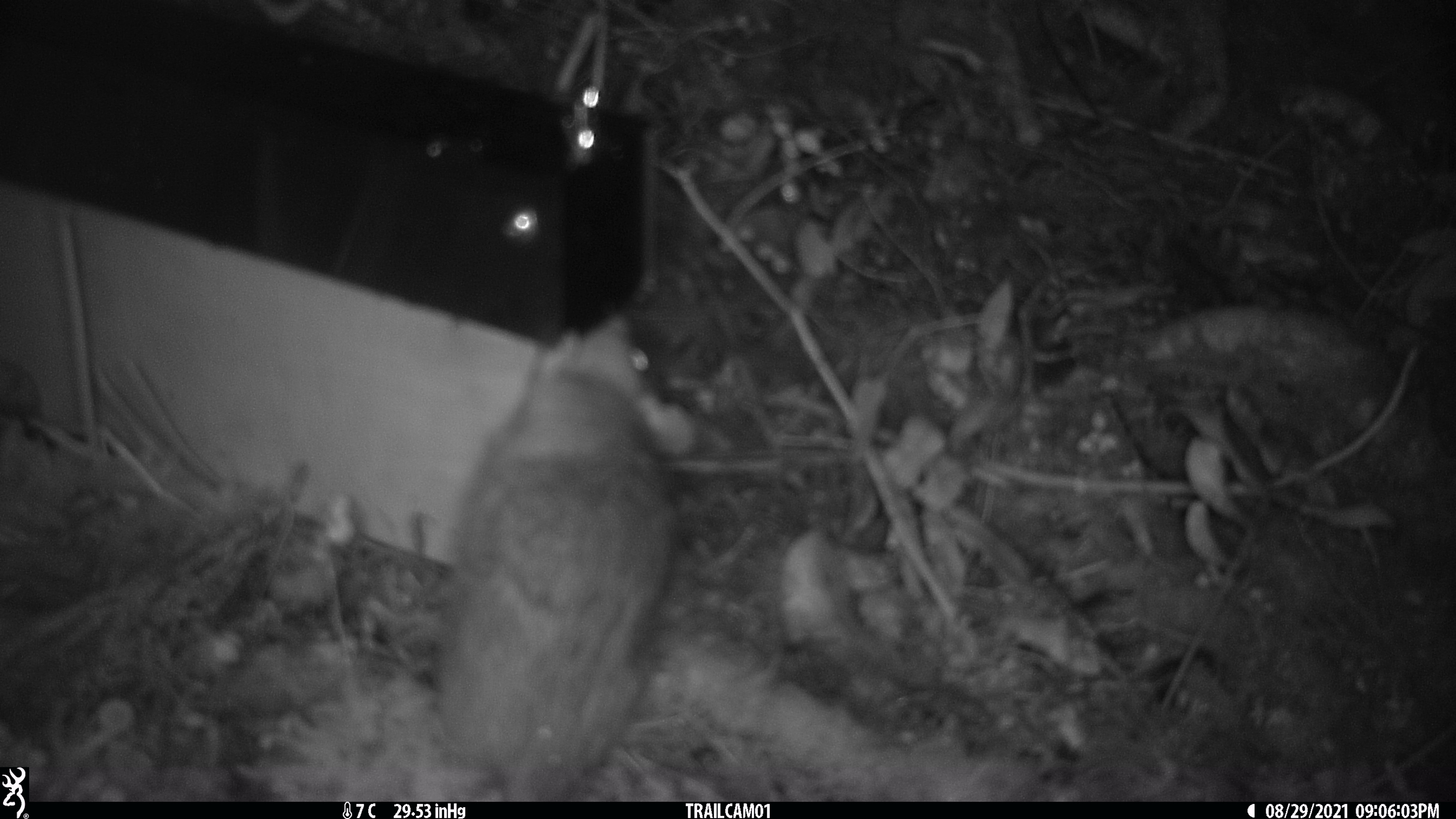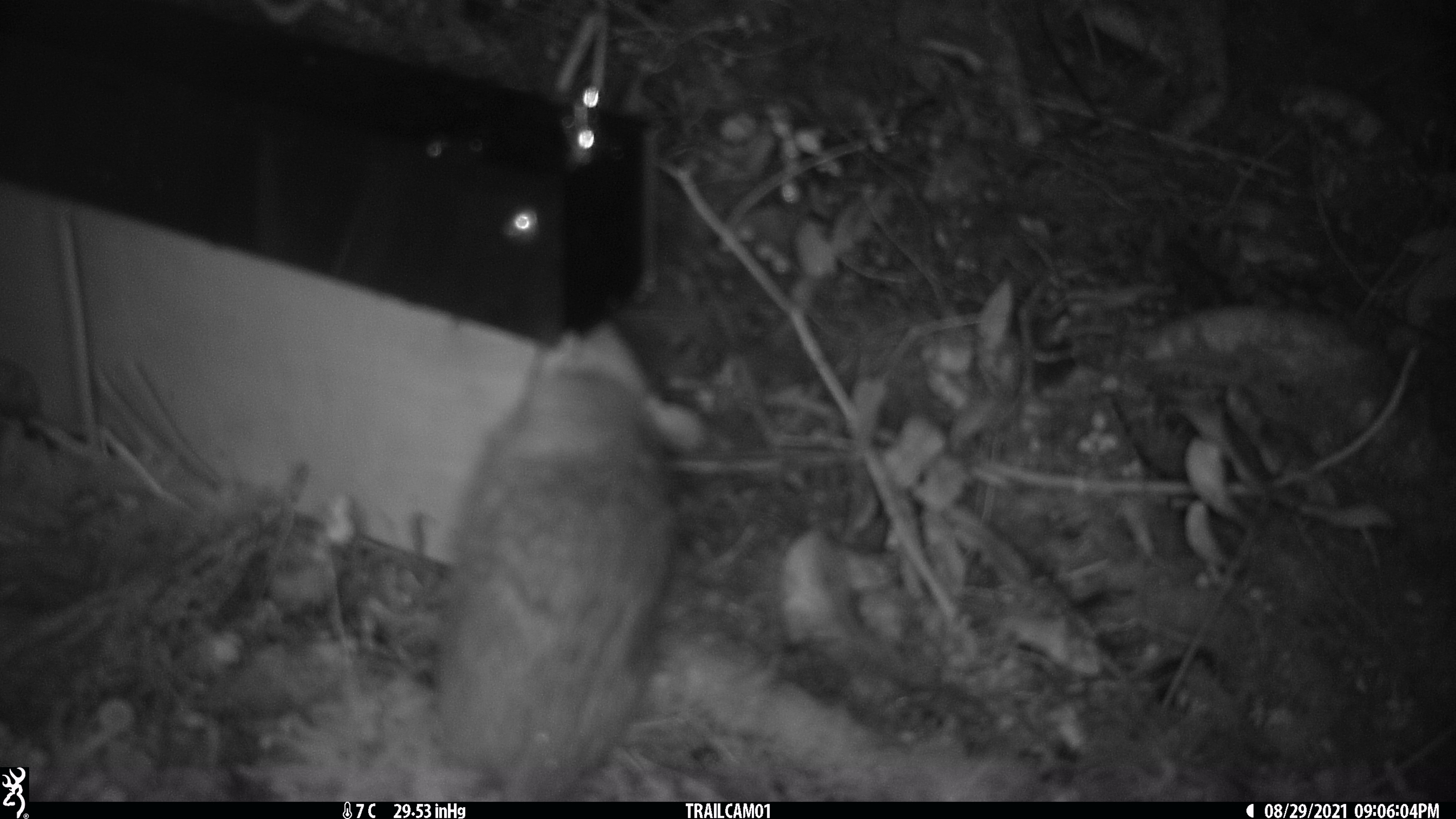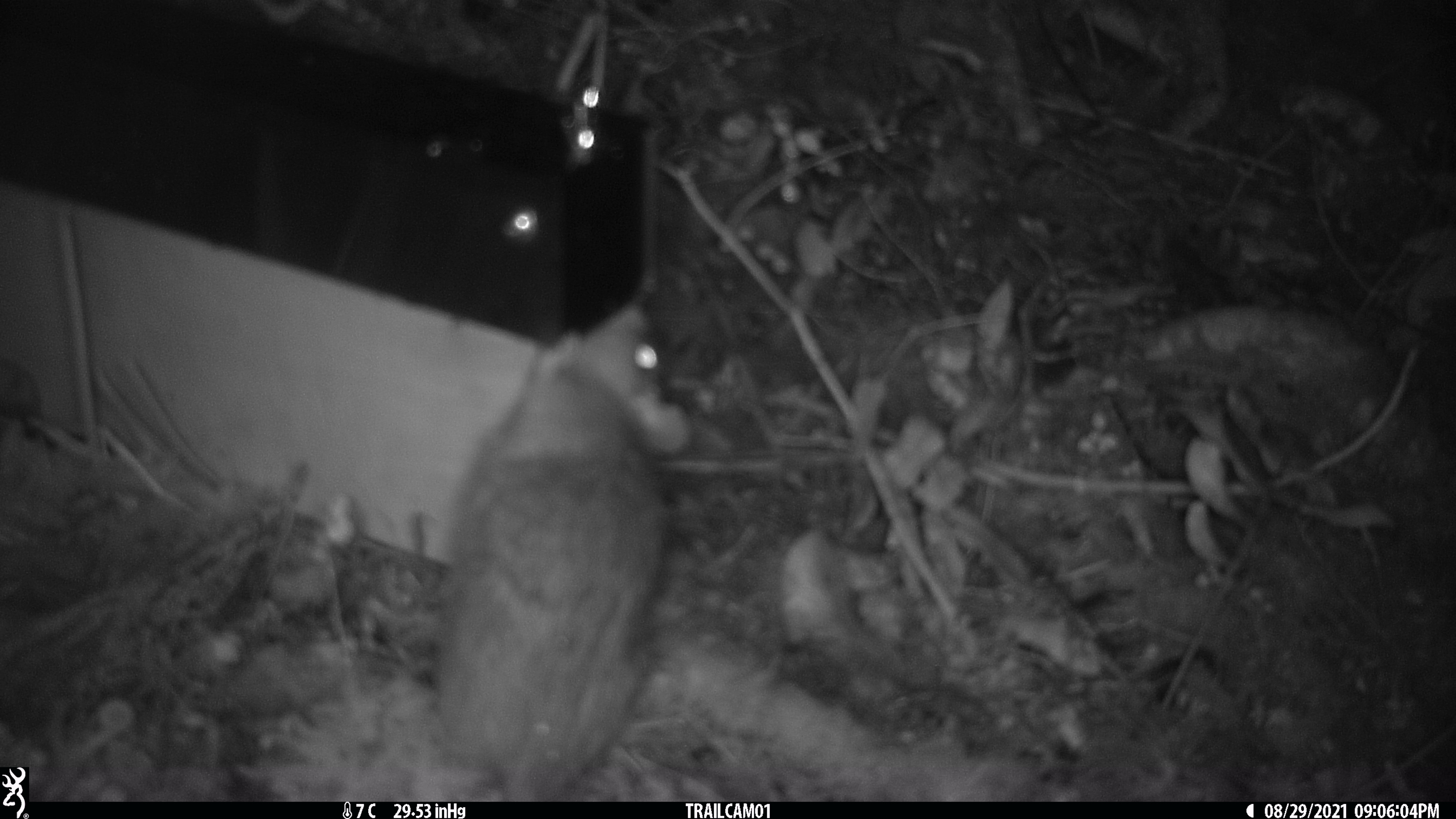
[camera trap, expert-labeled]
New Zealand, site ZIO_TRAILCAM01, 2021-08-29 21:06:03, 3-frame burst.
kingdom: Animalia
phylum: Chordata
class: Mammalia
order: Rodentia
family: Muridae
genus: Rattus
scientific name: Rattus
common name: rat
Rat (Rattus).